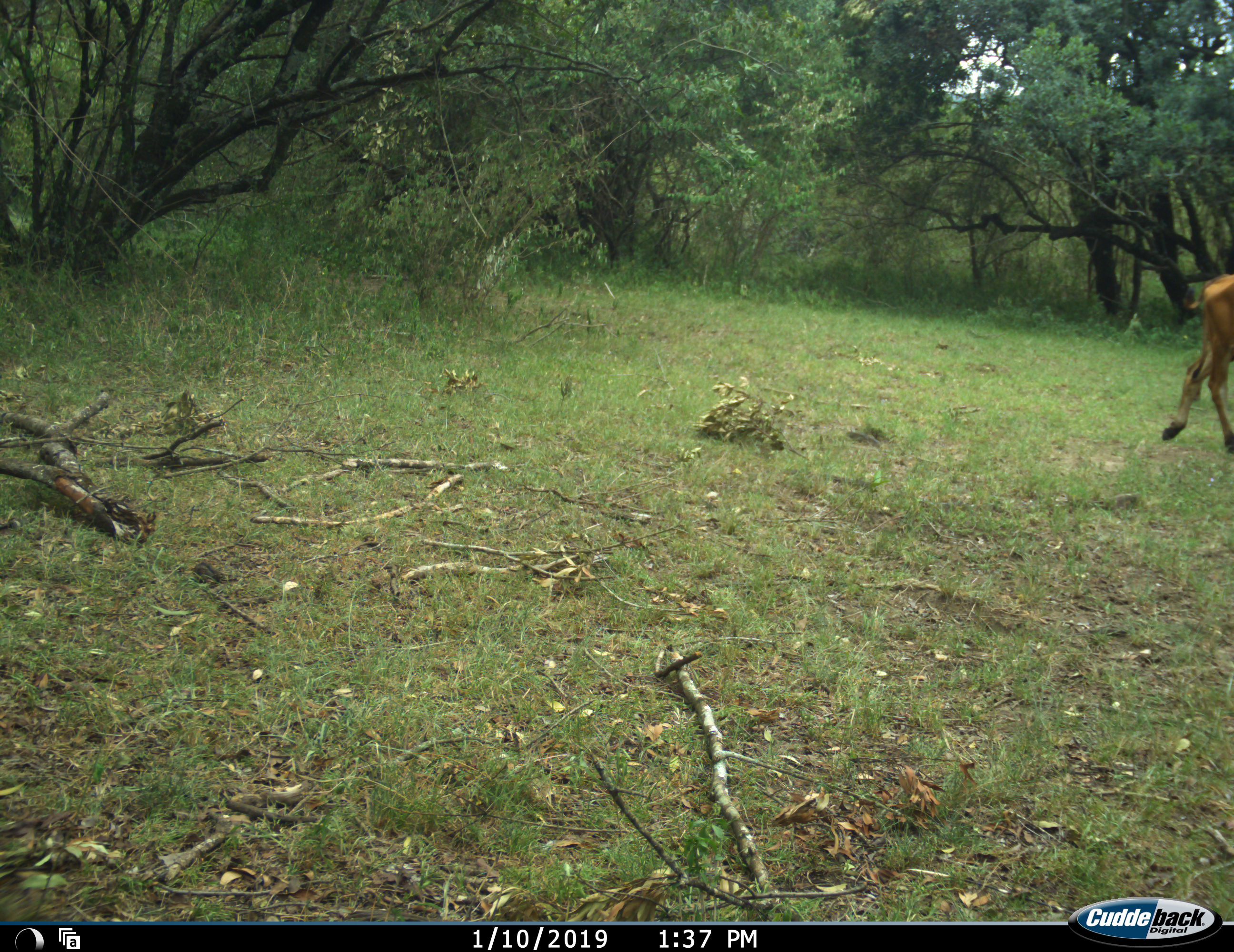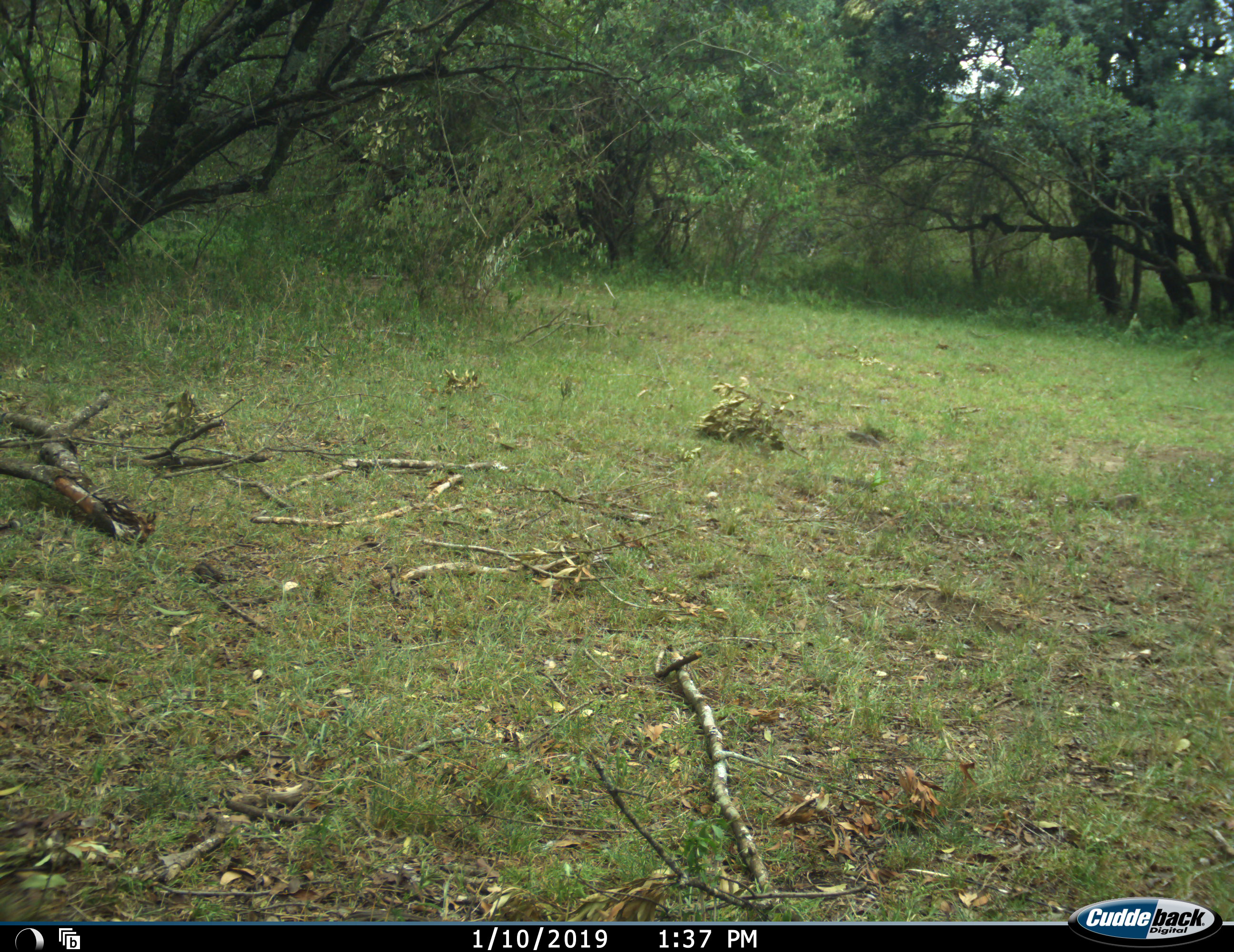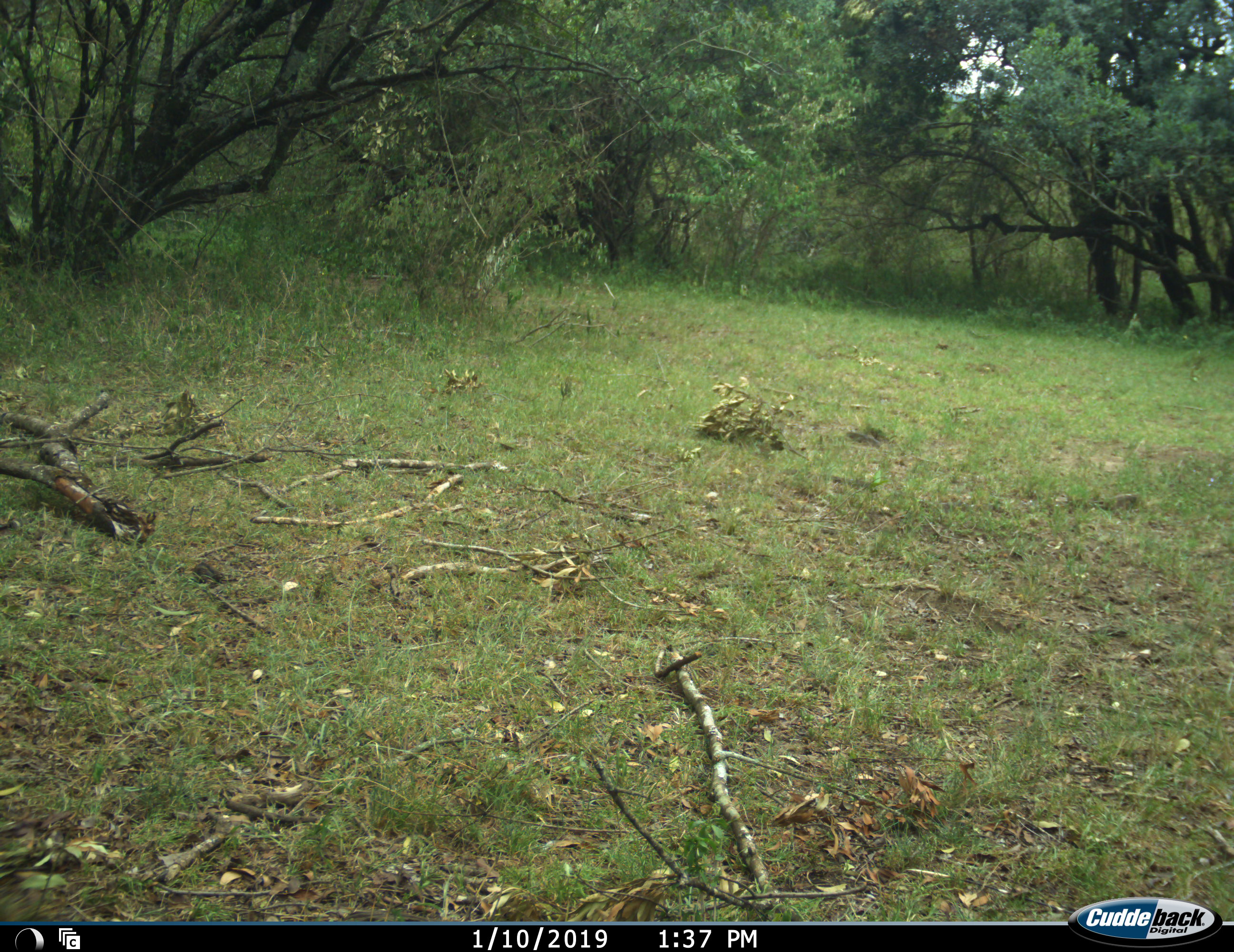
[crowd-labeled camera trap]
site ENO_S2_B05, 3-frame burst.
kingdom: Animalia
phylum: Chordata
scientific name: Vertebrata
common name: domestic animal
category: domesticanimal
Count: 1.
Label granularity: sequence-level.